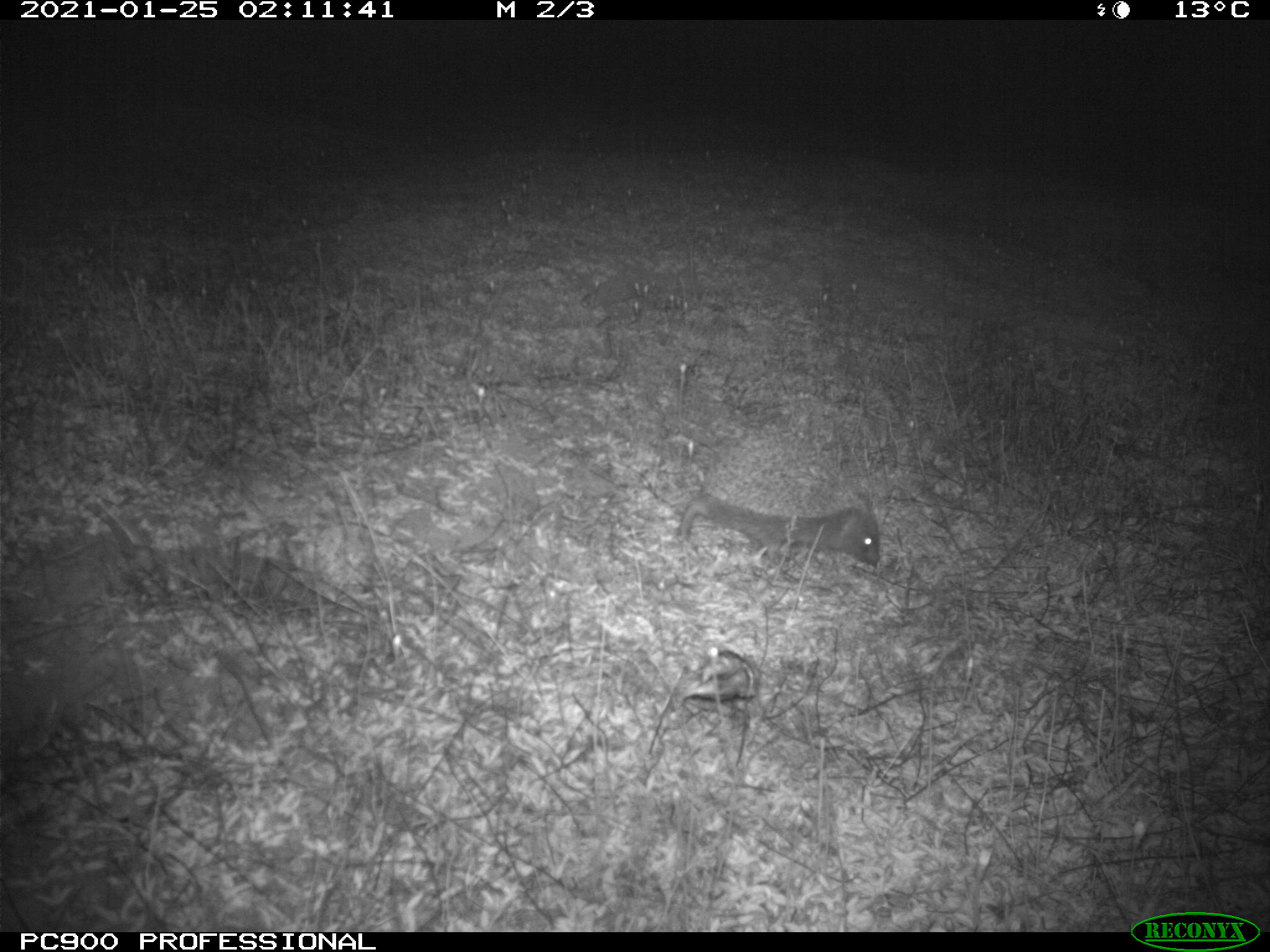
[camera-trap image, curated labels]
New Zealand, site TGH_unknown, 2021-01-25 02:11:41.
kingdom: Animalia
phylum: Chordata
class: Mammalia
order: Eulipotyphla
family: Erinaceidae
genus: Erinaceus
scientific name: Erinaceus europaeus europaeus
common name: european hedgehog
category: hedgehog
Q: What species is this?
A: Hedgehog (european hedgehog) (Erinaceus europaeus europaeus).